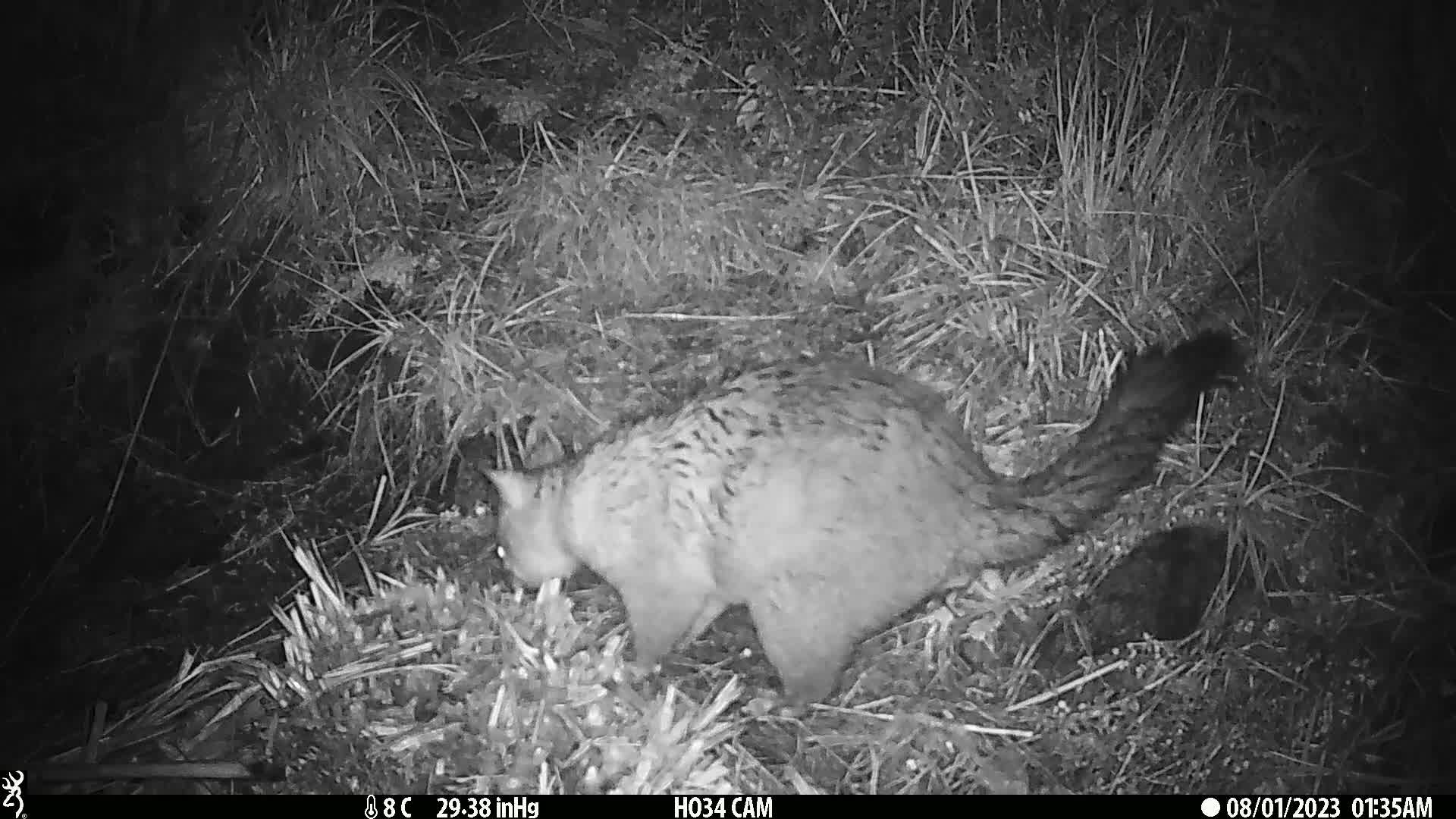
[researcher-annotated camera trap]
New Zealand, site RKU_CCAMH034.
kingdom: Animalia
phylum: Chordata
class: Mammalia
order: Diprotodontia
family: Phalangeridae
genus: Trichosurus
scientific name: Trichosurus vulpecula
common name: common brushtail possum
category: possum